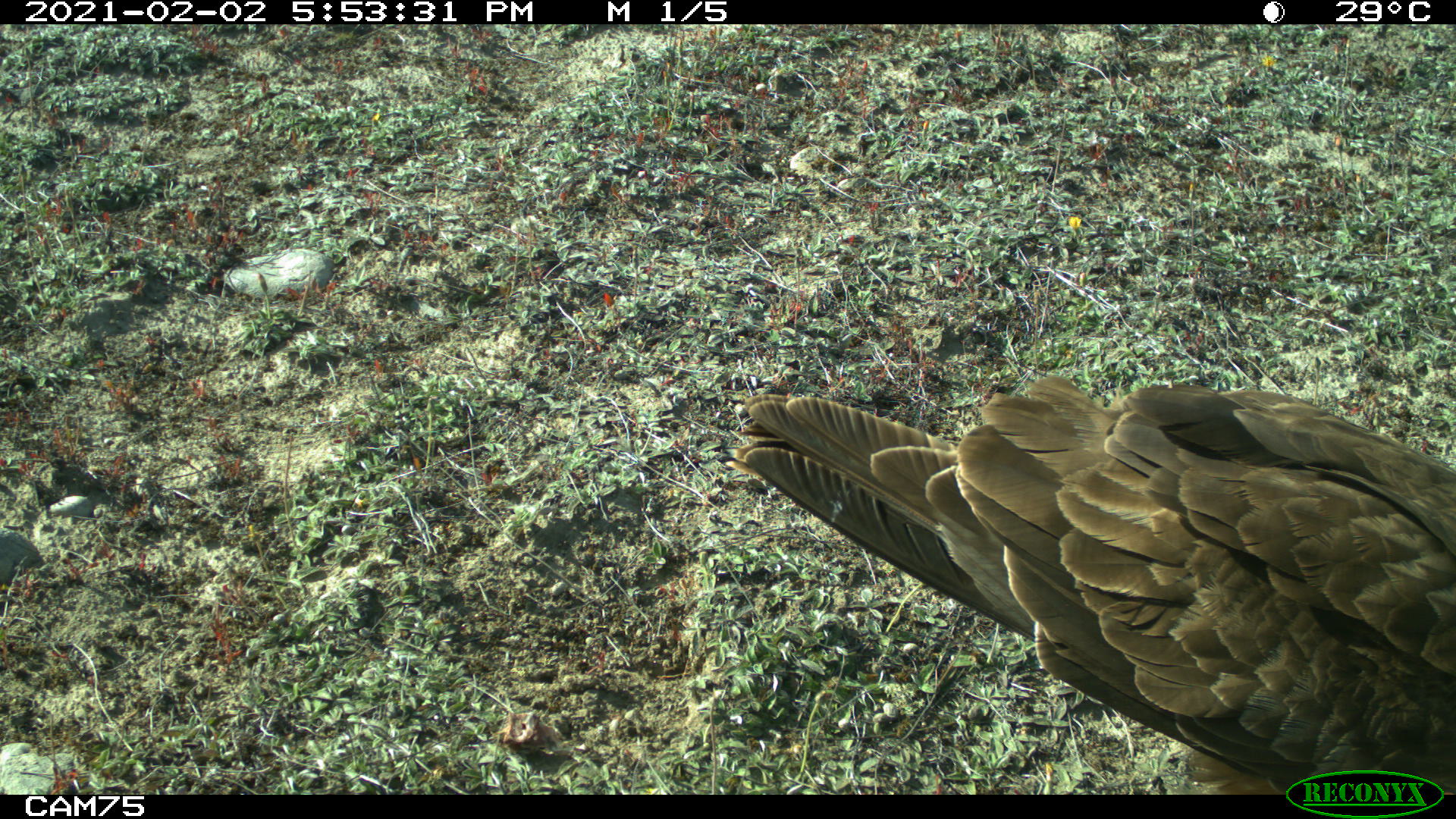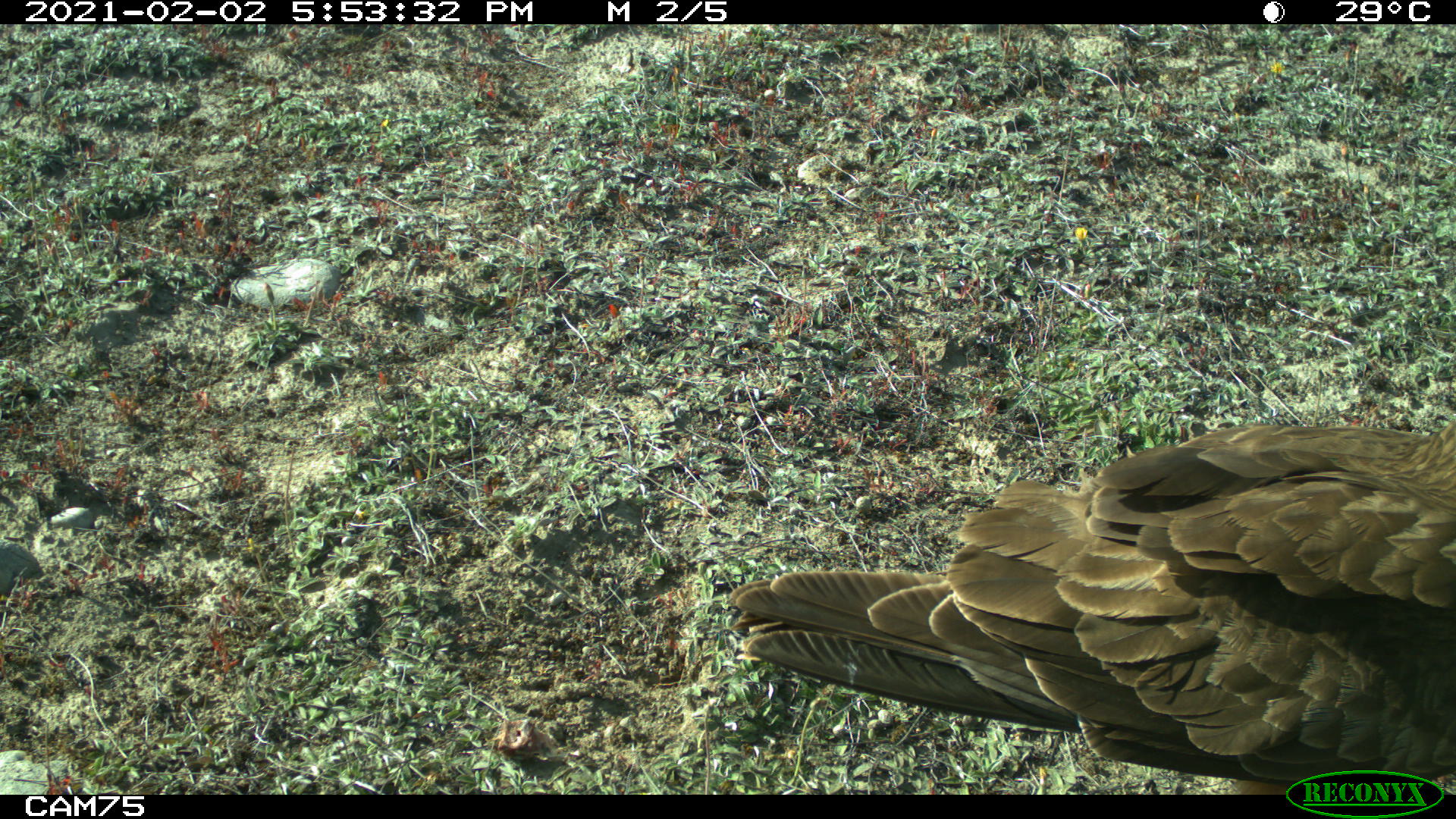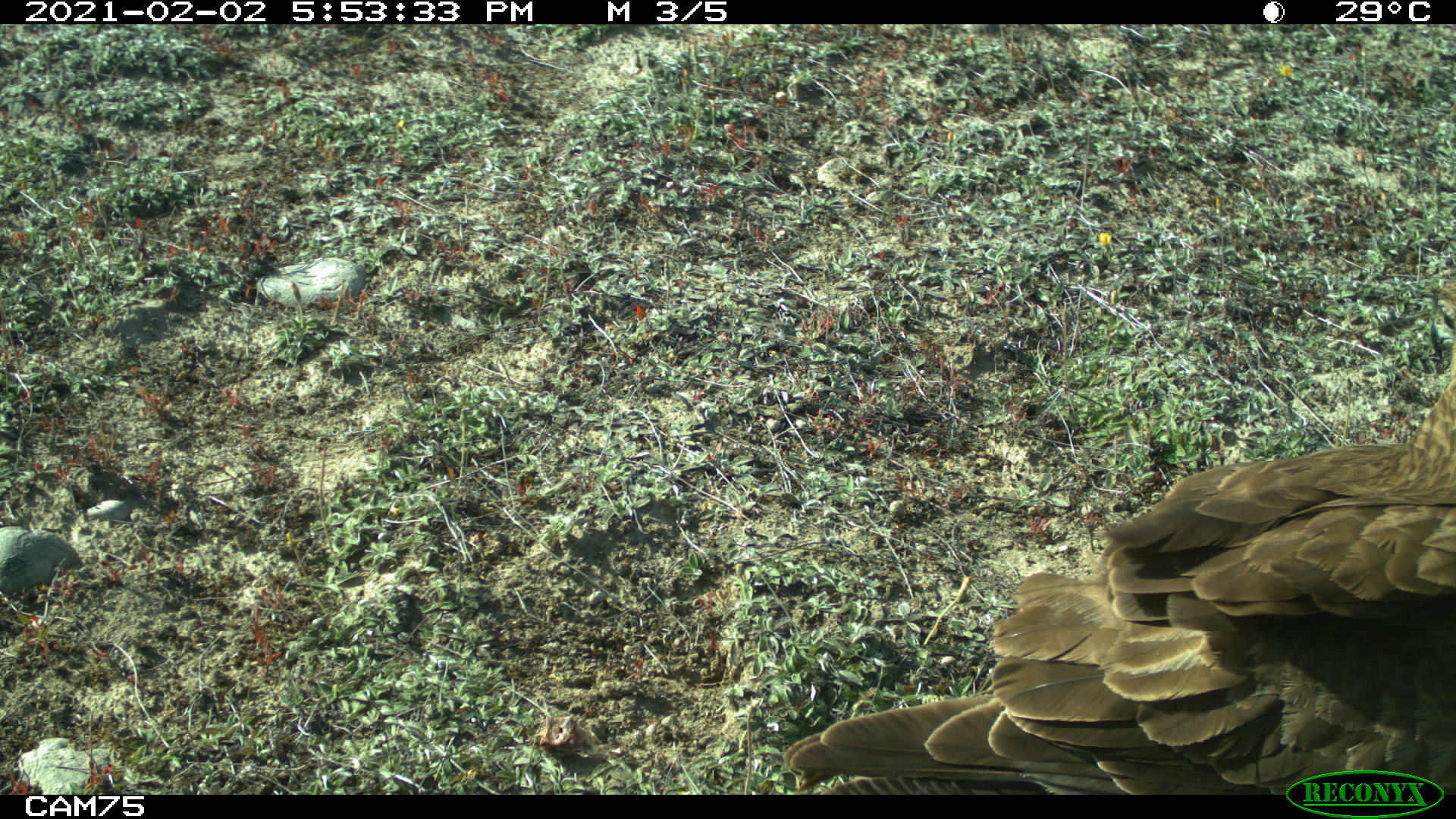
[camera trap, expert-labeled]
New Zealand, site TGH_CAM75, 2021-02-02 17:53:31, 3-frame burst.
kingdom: Animalia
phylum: Chordata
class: Aves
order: Accipitriformes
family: Accipitridae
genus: Circus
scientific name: Circus approximans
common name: swamp harrier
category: harrier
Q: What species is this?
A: Harrier (swamp harrier) (Circus approximans).